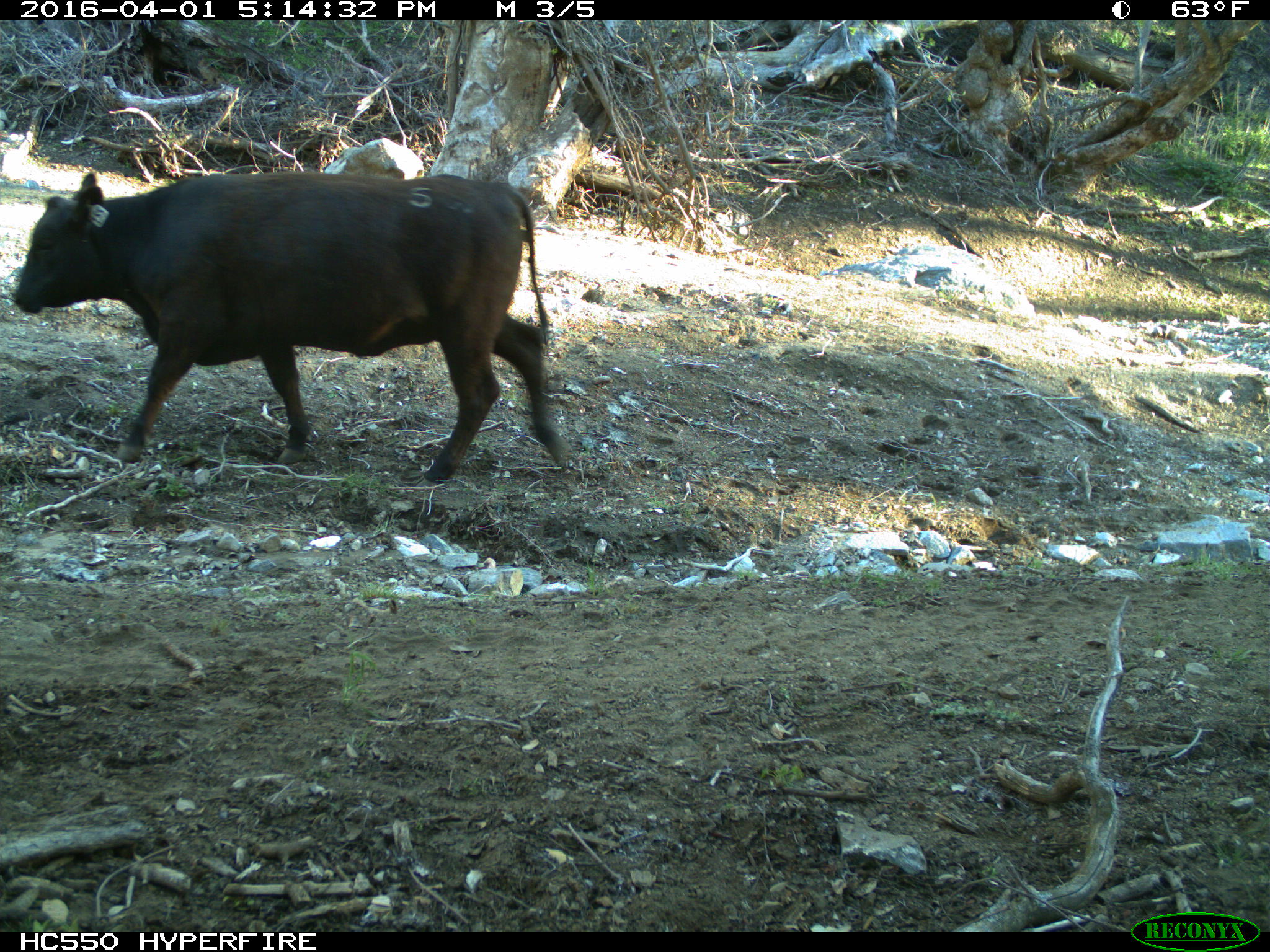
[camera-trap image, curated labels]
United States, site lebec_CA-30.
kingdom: Animalia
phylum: Chordata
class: Mammalia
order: Artiodactyla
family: Bovidae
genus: Bos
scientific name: Bos taurus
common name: domestic cow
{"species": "Bos taurus (domestic cow)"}